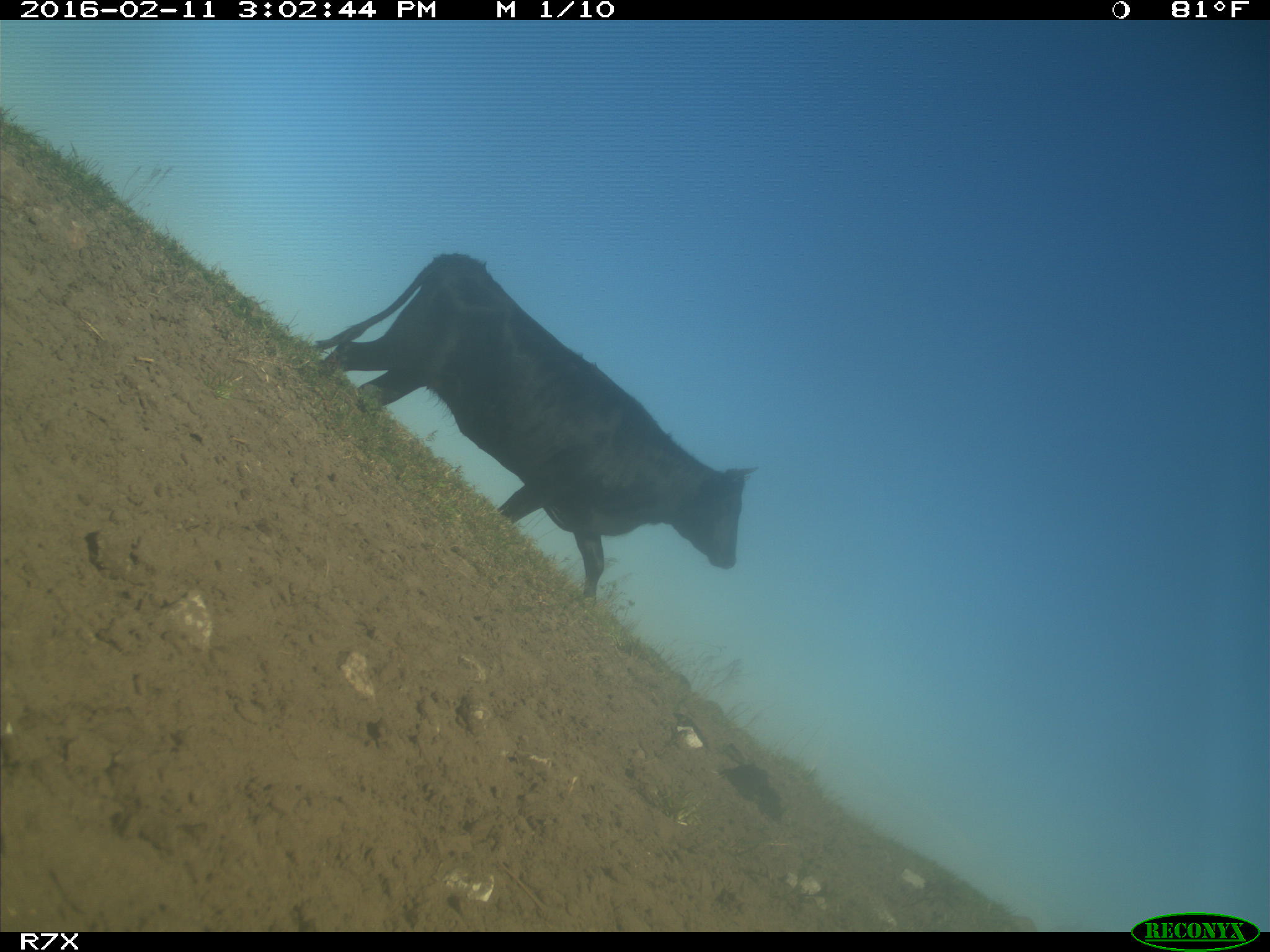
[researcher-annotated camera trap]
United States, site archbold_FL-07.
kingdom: Animalia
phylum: Chordata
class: Mammalia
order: Artiodactyla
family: Bovidae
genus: Bos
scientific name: Bos taurus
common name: domestic cow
Bos taurus (domestic cow).